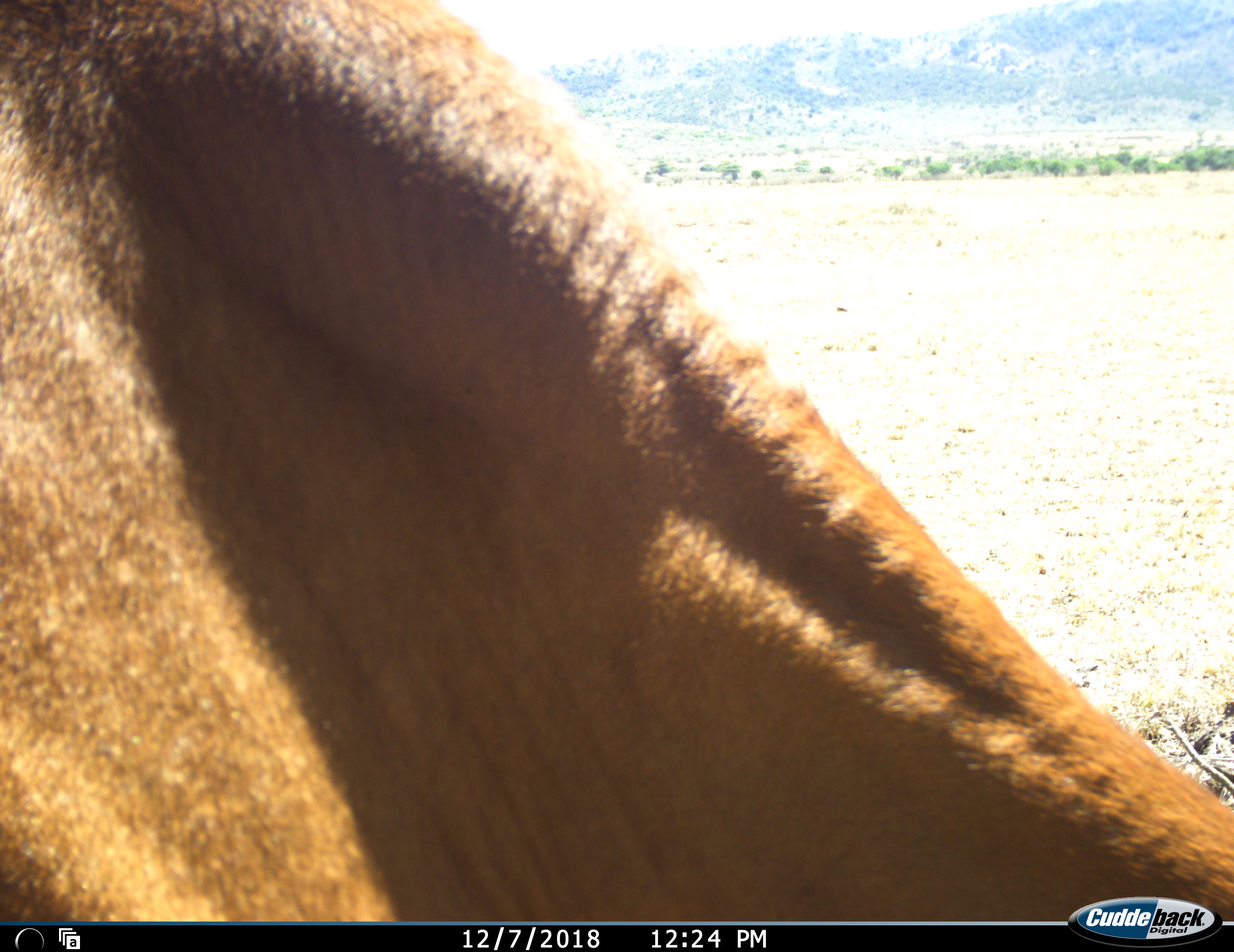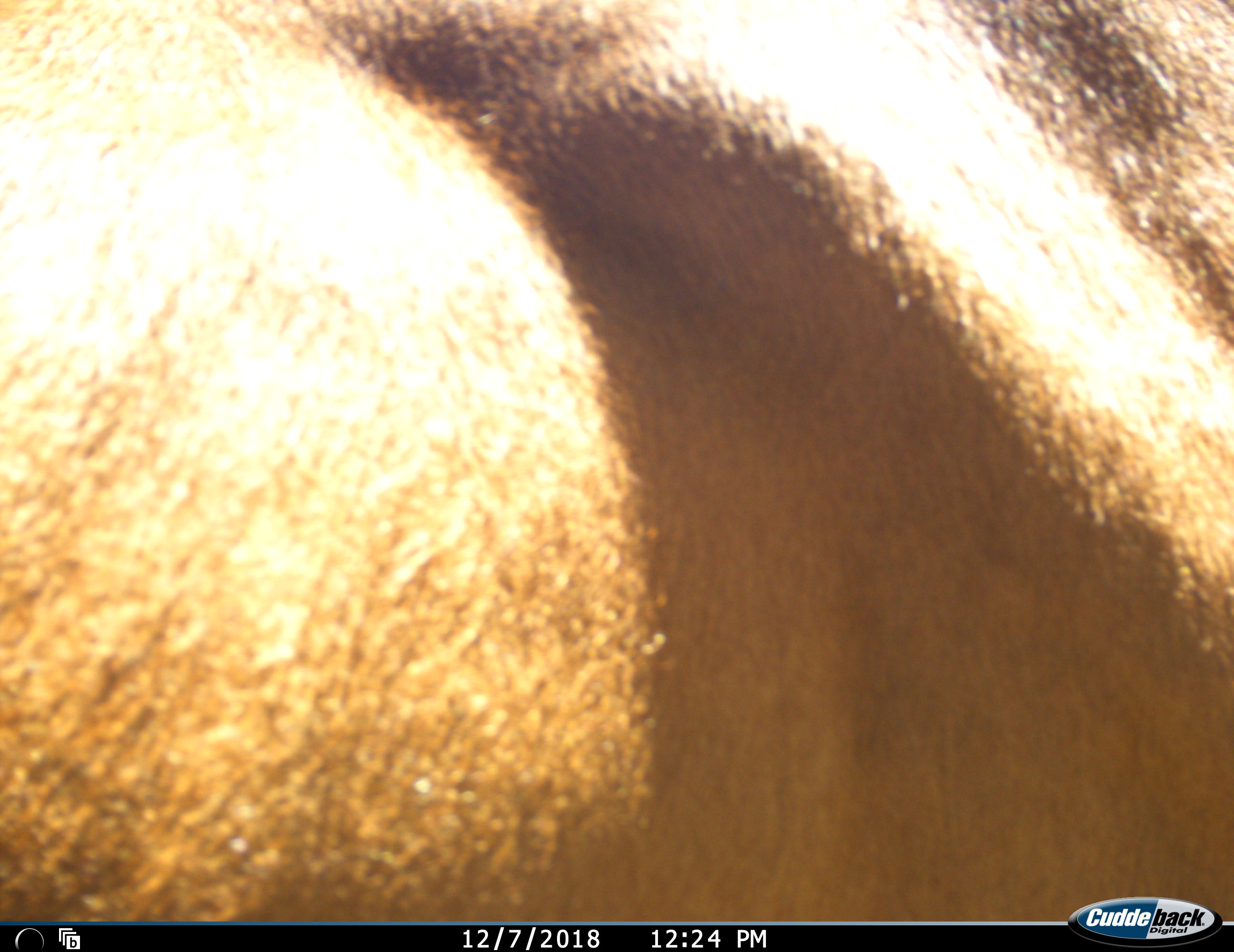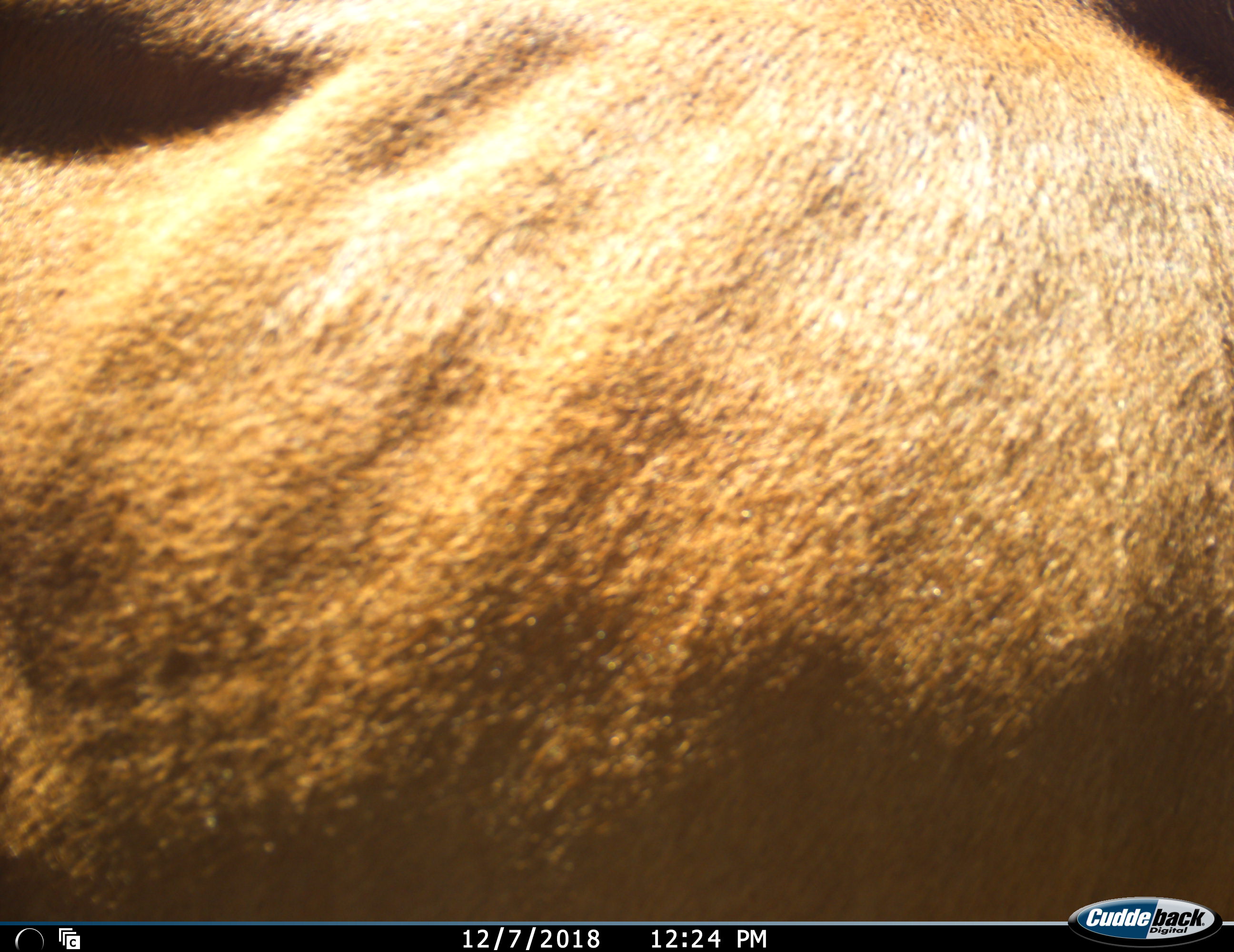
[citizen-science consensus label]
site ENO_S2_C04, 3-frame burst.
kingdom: Animalia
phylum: Chordata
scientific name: Vertebrata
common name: domestic animal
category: domesticanimal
Domesticanimal (domestic animal) (Vertebrata), count 1. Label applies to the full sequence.